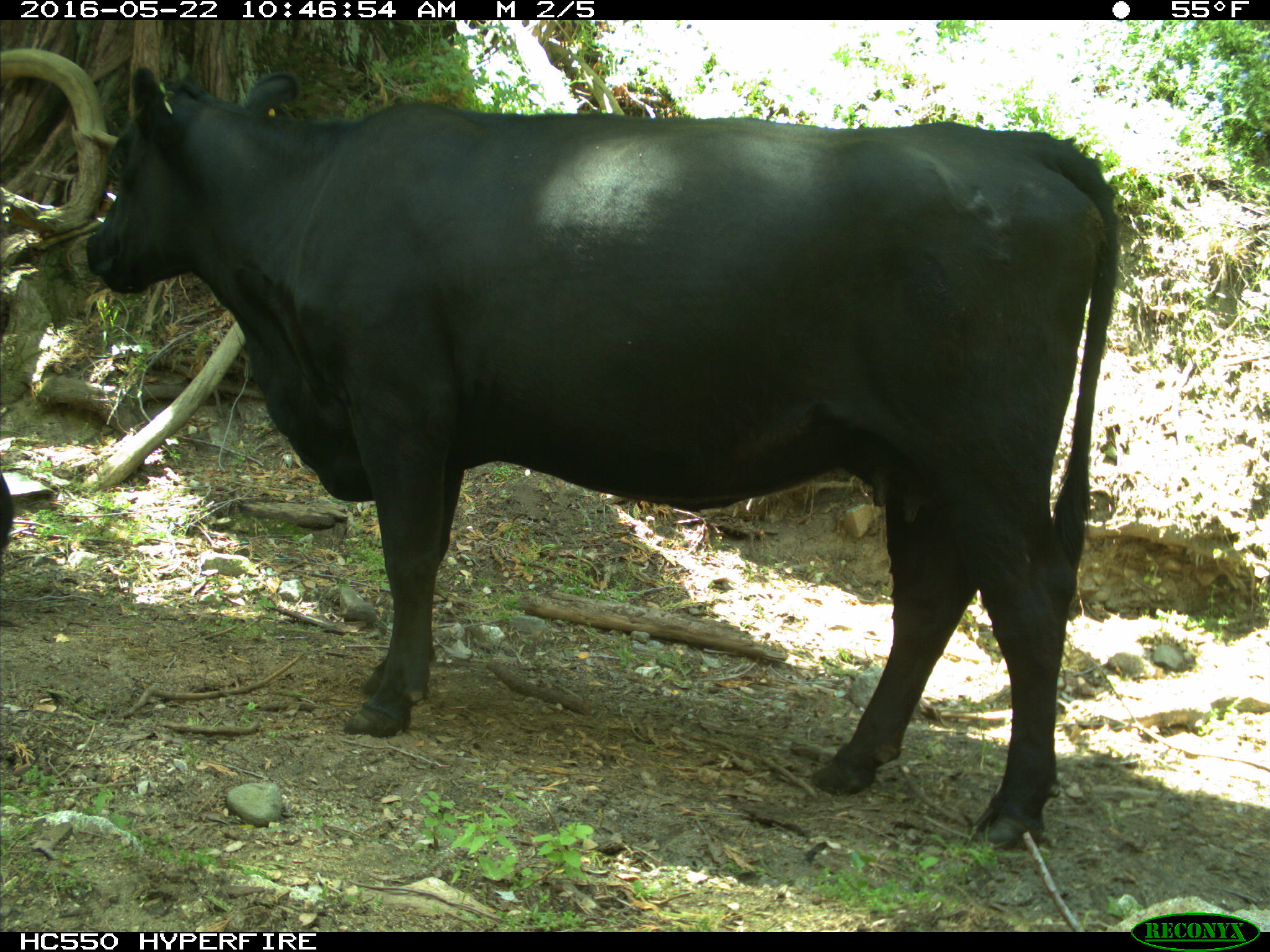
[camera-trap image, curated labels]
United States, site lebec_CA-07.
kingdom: Animalia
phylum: Chordata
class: Mammalia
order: Artiodactyla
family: Bovidae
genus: Bos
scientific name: Bos taurus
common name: domestic cow